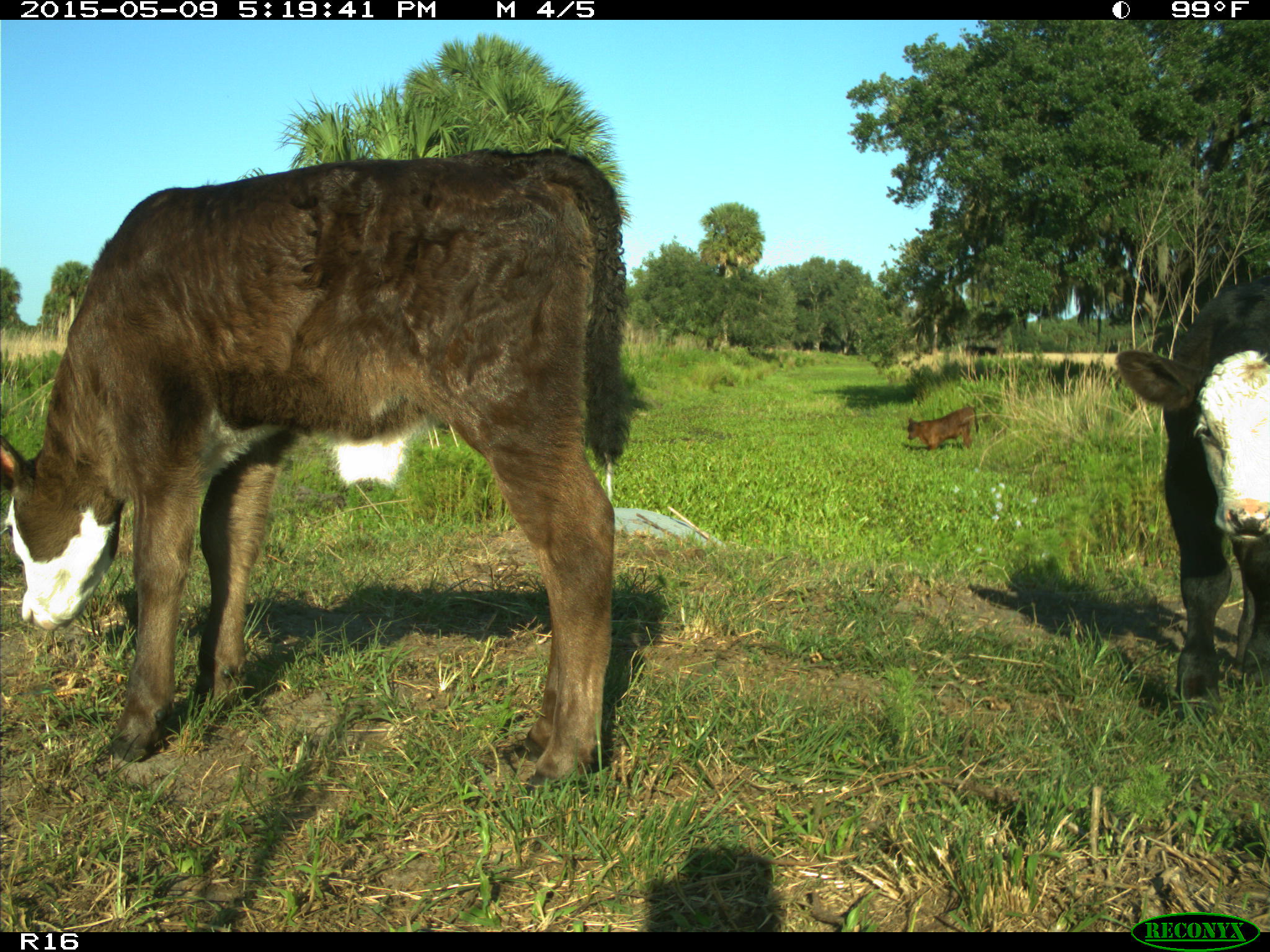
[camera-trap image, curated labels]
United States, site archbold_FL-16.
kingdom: Animalia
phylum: Chordata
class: Mammalia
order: Cingulata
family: Dasypodidae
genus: Dasypus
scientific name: Dasypus novemcinctus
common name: nine-banded armadillo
Dasypus novemcinctus (nine-banded armadillo).